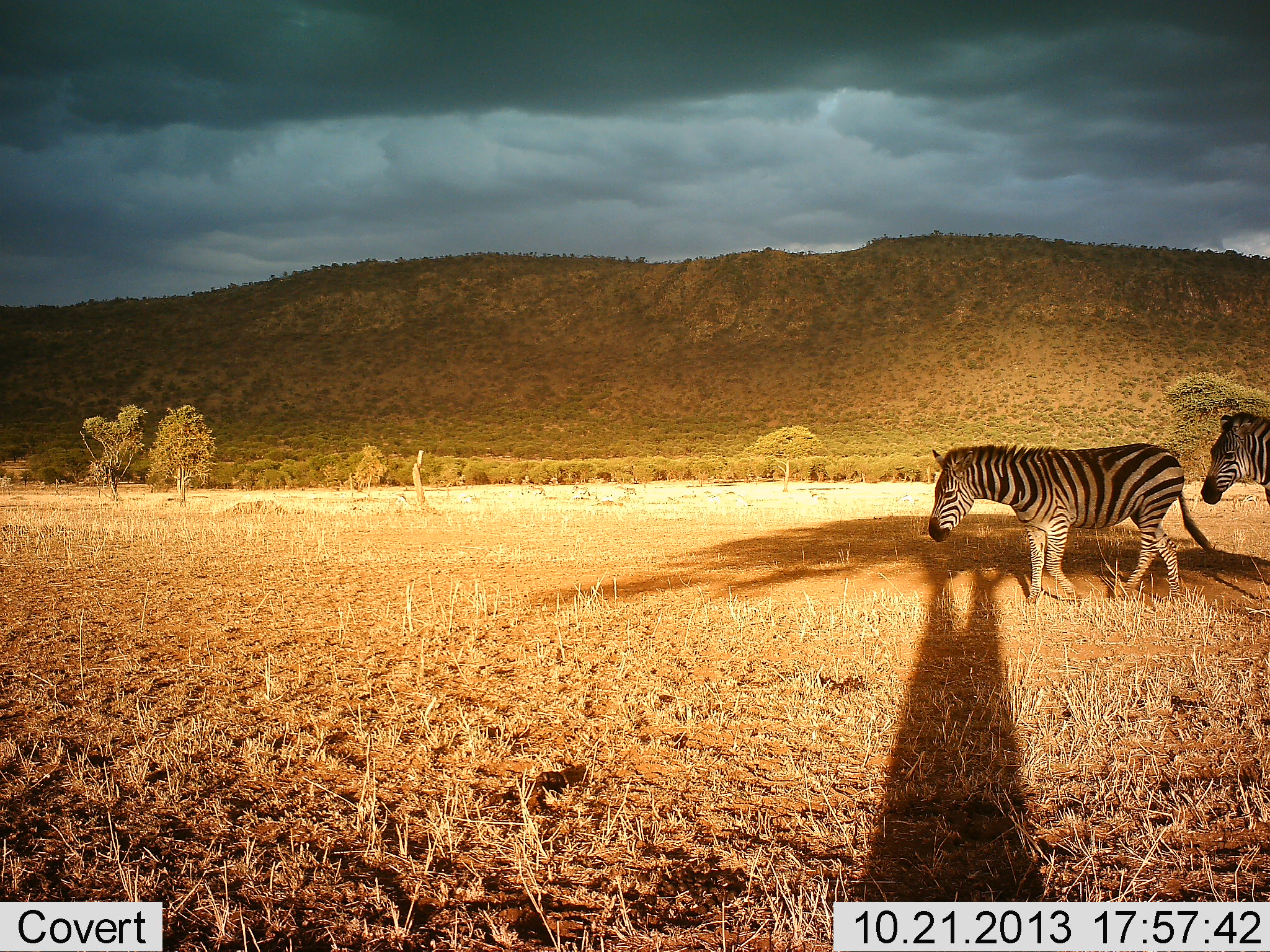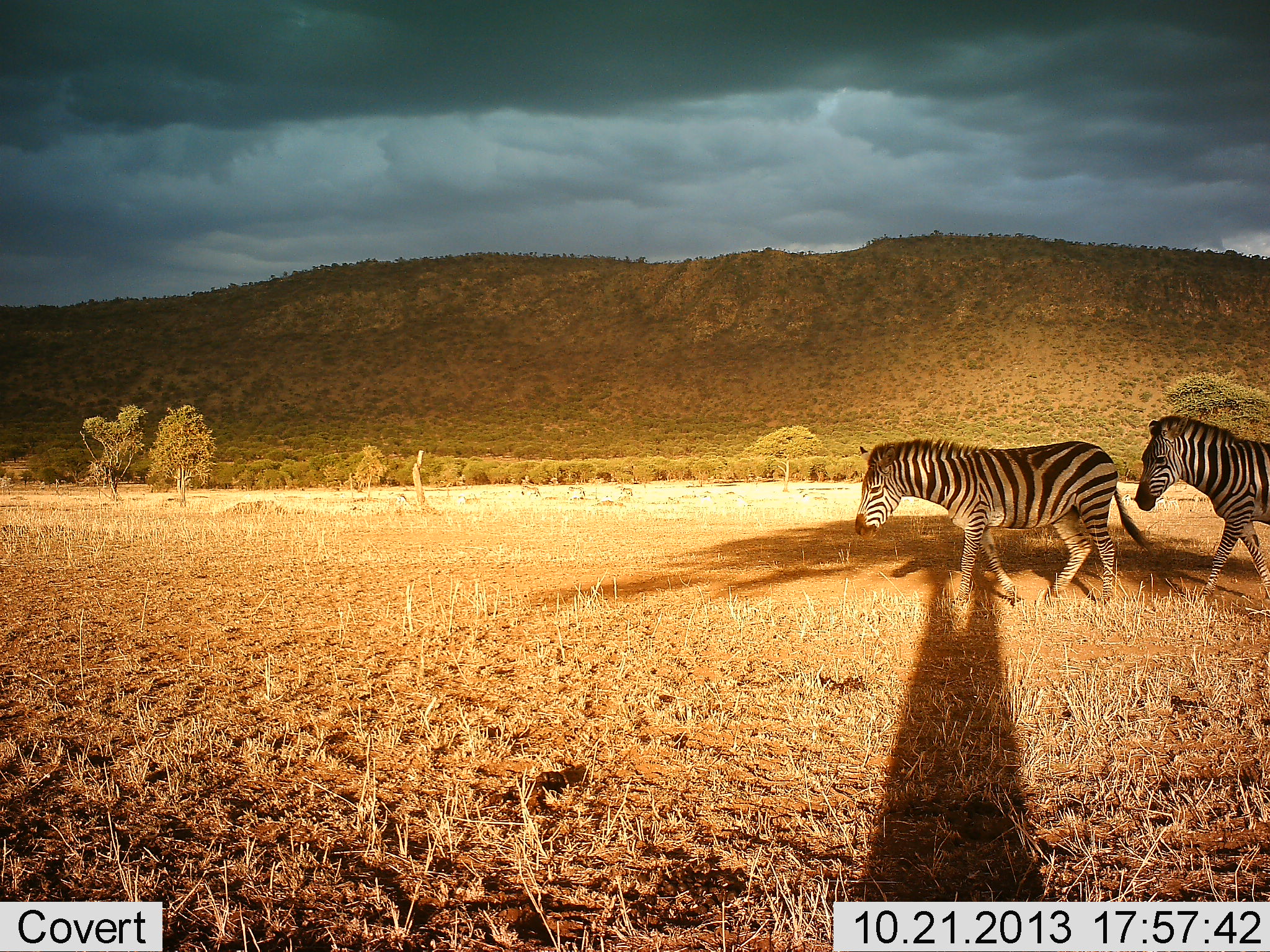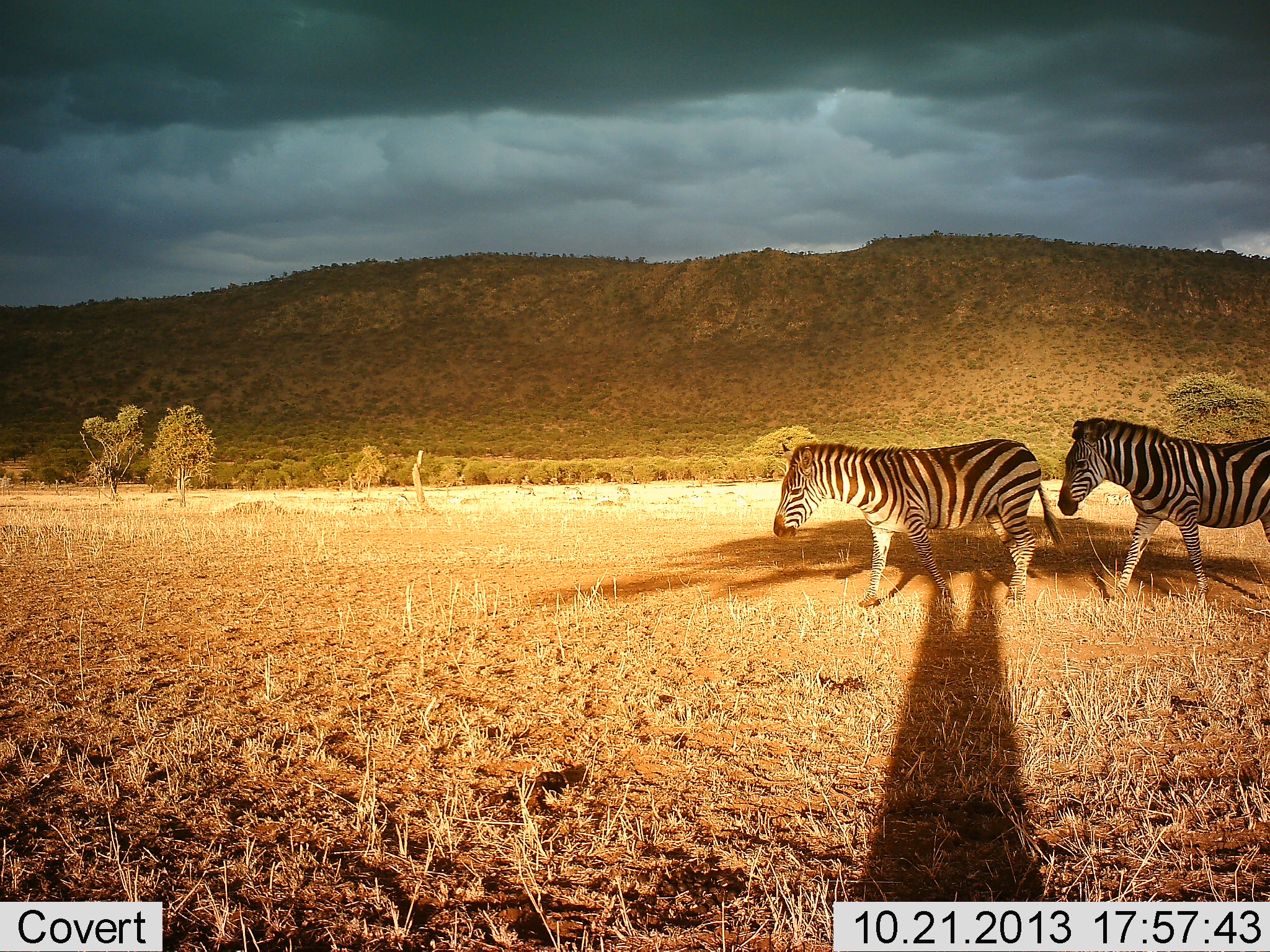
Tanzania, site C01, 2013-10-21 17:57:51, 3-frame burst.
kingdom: Animalia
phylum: Chordata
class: Mammalia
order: Perissodactyla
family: Equidae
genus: Equus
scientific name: Equus quagga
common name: plains zebra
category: zebra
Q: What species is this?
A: Zebra (plains zebra) (Equus quagga).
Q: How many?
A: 2.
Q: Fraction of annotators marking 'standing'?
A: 0%.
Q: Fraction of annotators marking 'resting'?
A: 0%.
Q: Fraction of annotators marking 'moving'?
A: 100%.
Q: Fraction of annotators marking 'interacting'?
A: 0%.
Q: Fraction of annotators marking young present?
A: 0%.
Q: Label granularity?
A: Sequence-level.